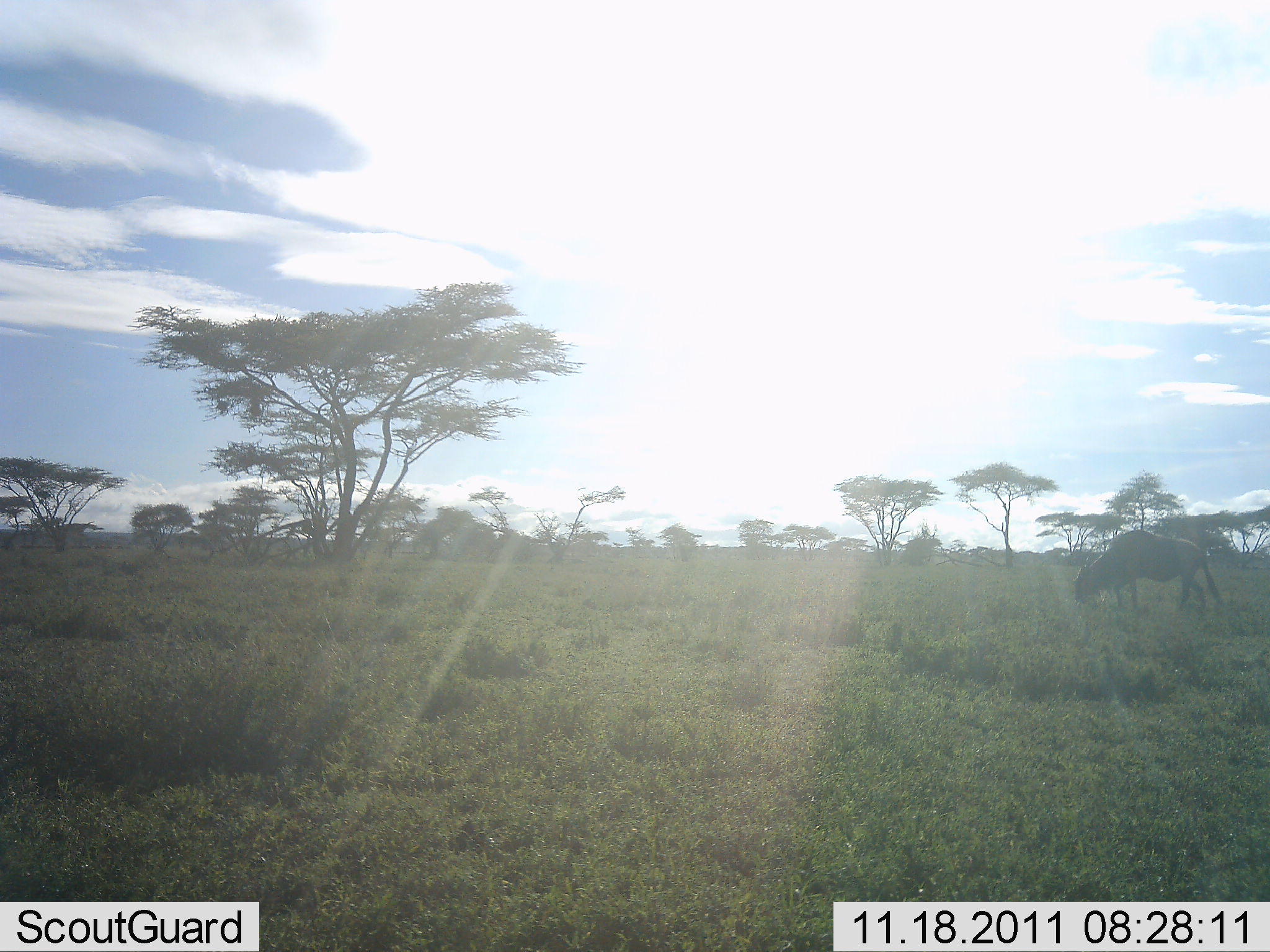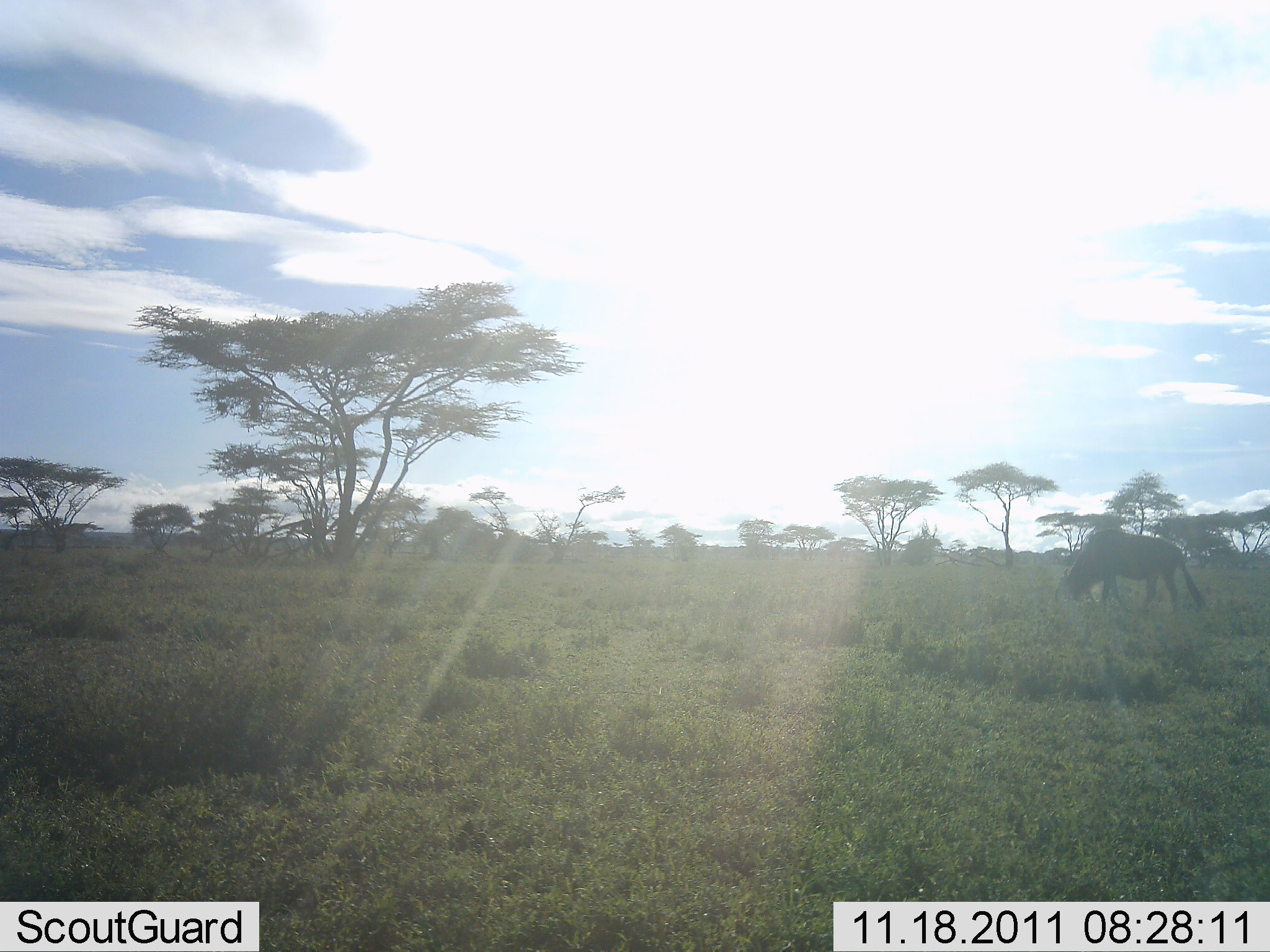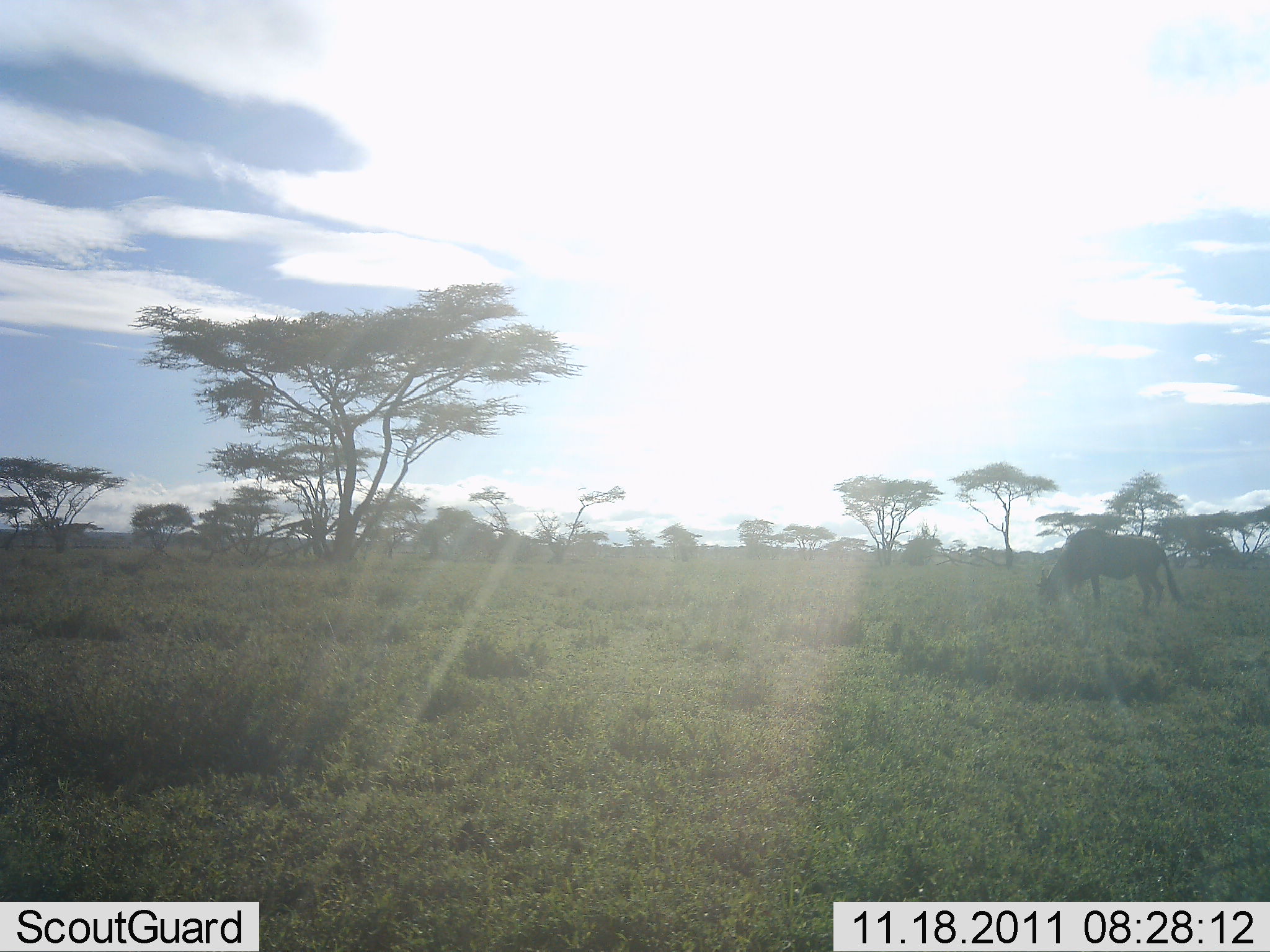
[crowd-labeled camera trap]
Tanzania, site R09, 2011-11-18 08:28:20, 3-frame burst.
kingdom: Animalia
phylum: Chordata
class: Mammalia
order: Artiodactyla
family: Bovidae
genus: Connochaetes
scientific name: Connochaetes taurinus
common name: blue wildebeest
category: wildebeest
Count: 1.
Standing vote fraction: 8%.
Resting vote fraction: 0%.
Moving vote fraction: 8%.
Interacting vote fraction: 0%.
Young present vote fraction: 0%.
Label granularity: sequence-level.